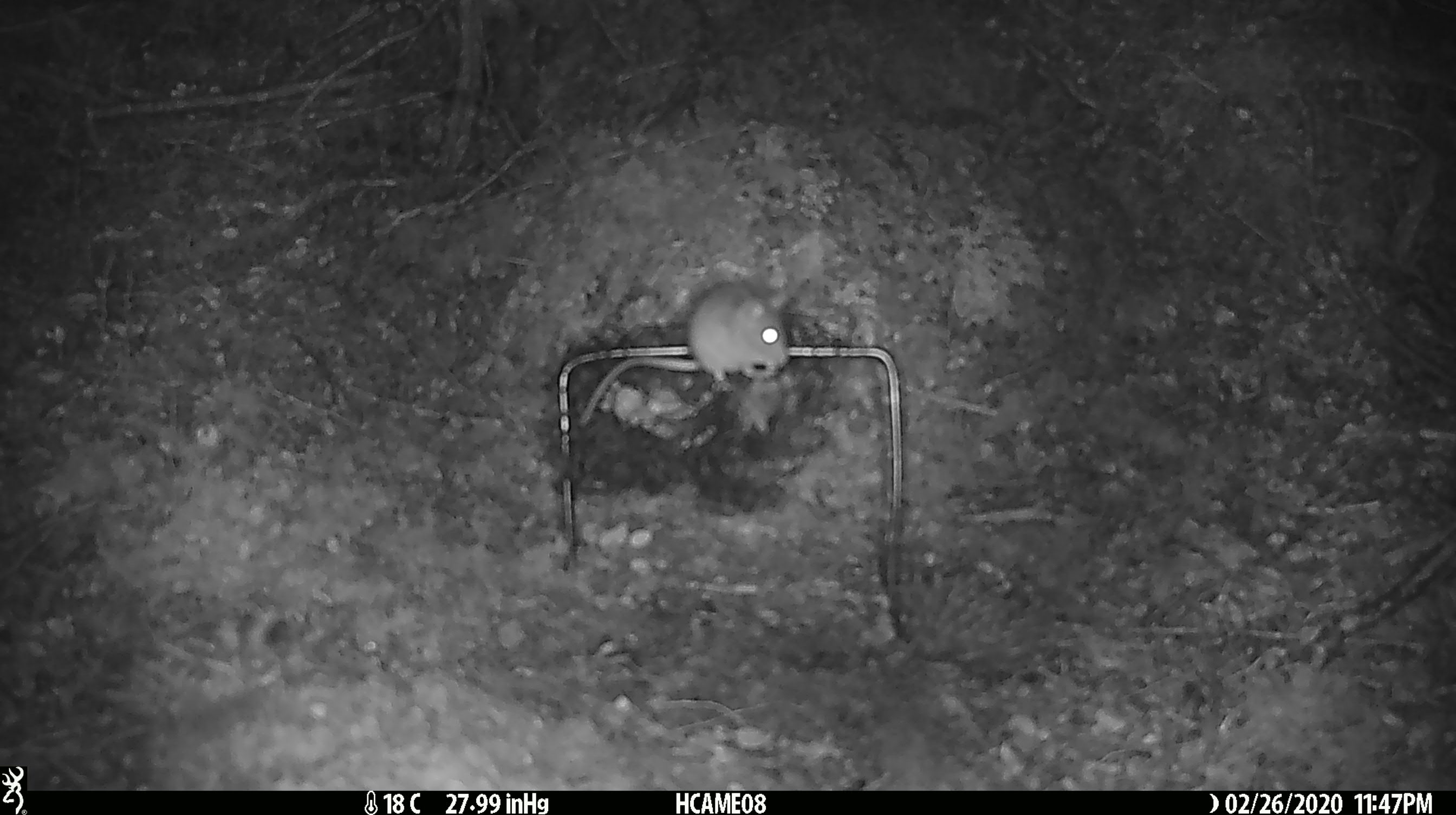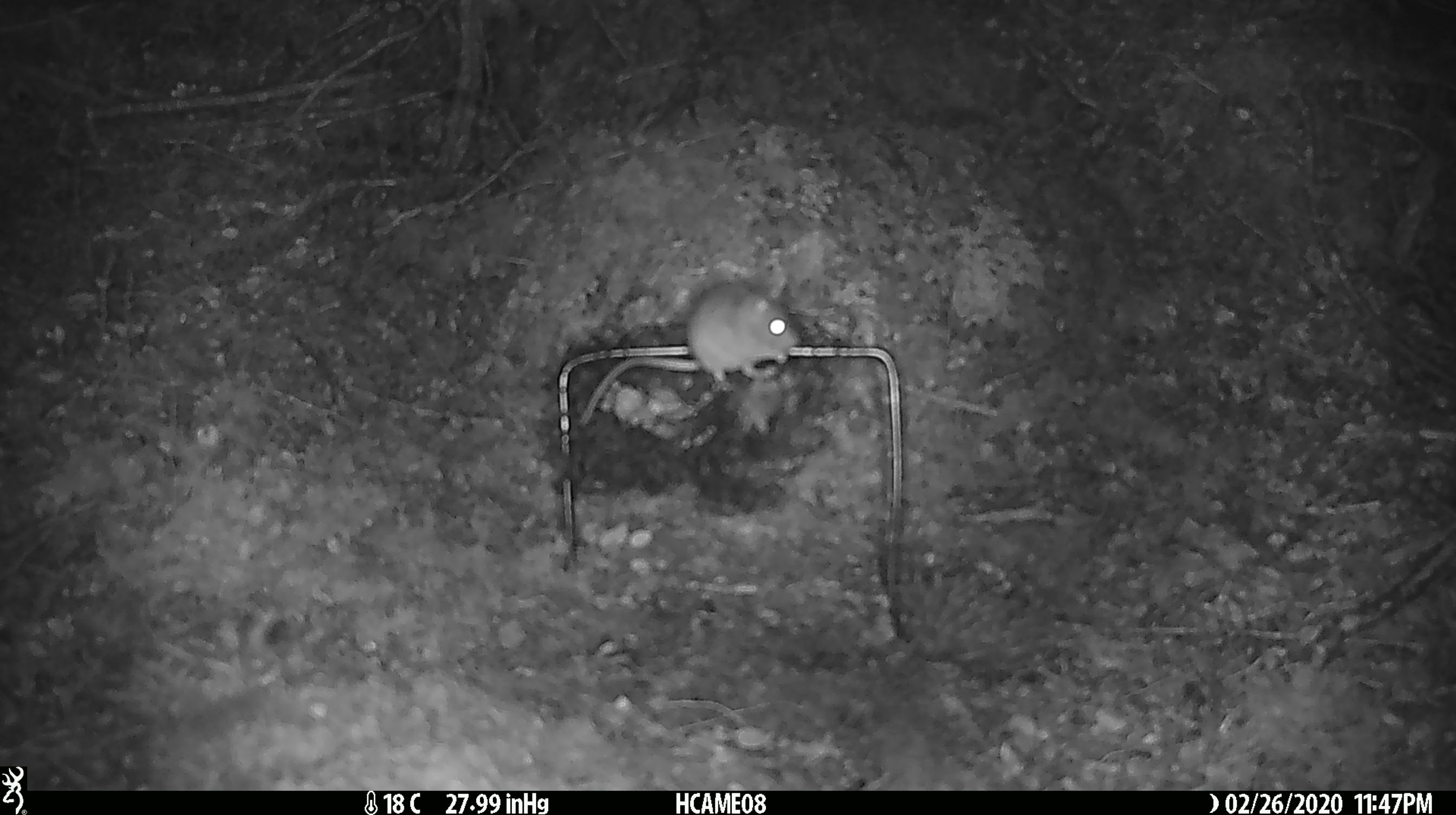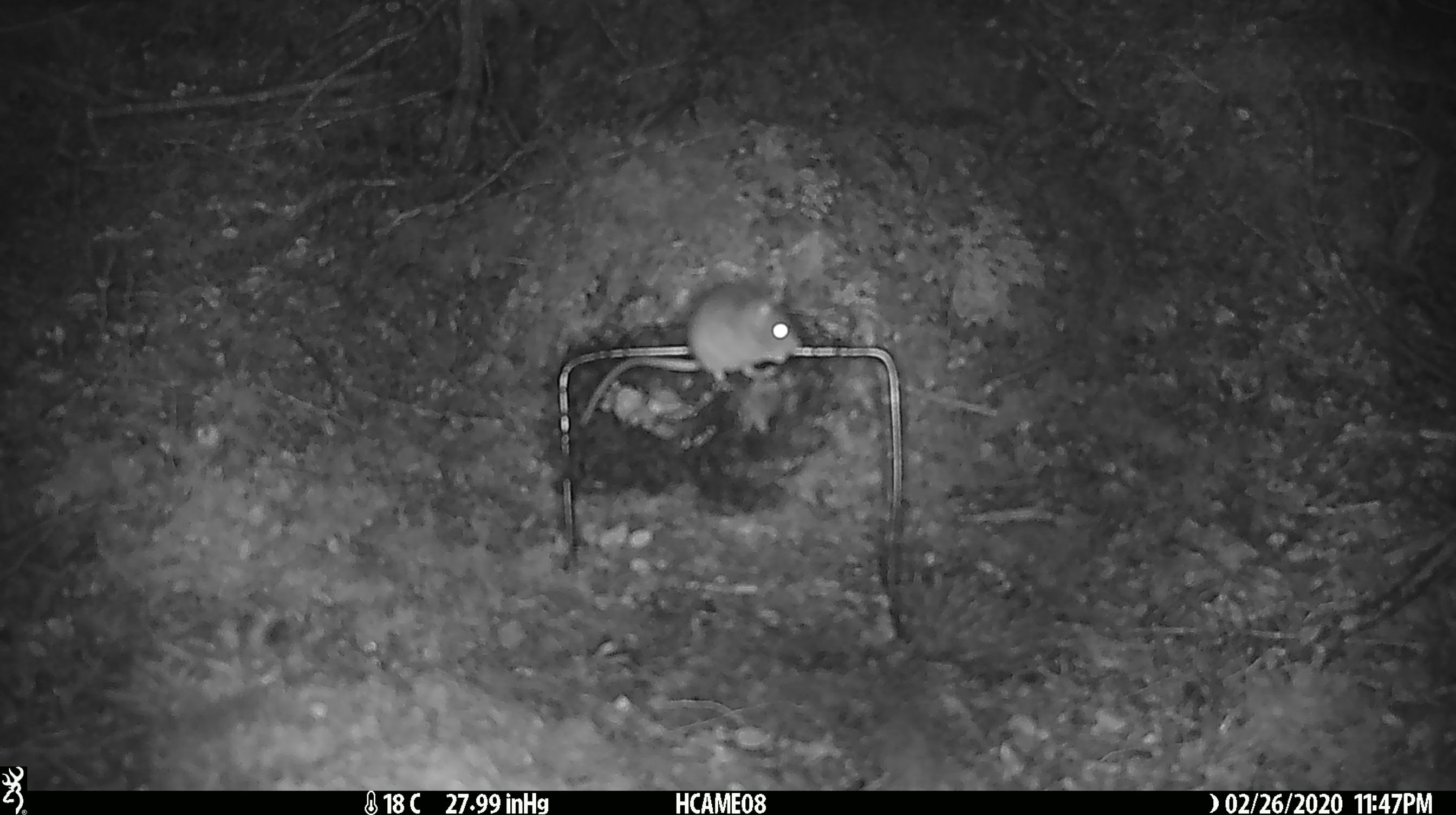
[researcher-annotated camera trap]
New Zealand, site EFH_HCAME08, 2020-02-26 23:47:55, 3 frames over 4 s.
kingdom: Animalia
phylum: Chordata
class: Mammalia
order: Rodentia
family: Muridae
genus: Mus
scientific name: Mus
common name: mouse